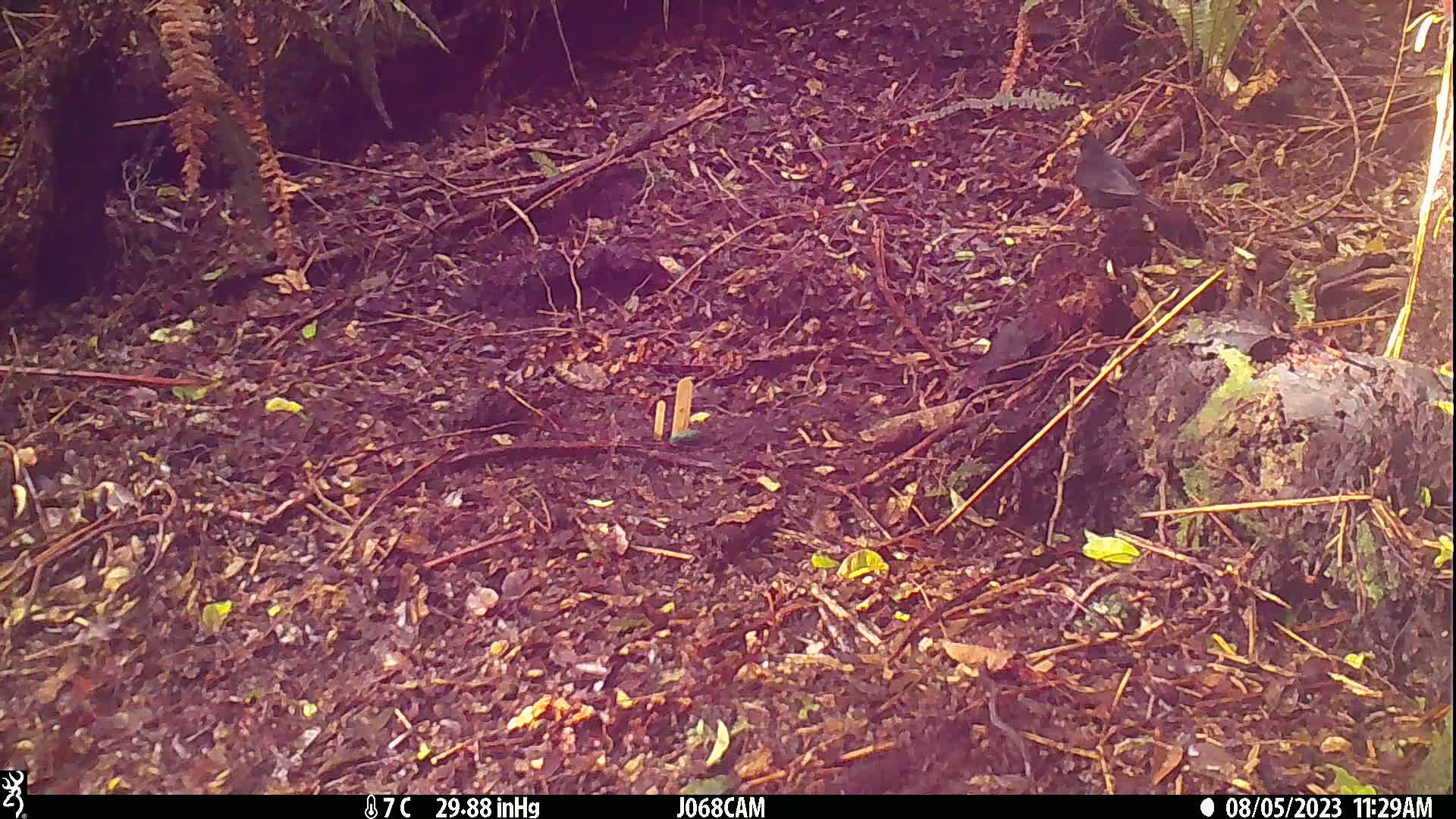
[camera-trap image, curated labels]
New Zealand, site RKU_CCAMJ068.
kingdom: Animalia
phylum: Chordata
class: Aves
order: Passeriformes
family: Turdidae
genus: Turdus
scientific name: Turdus merula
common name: eurasian blackbird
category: blackbird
Blackbird (eurasian blackbird) (Turdus merula).